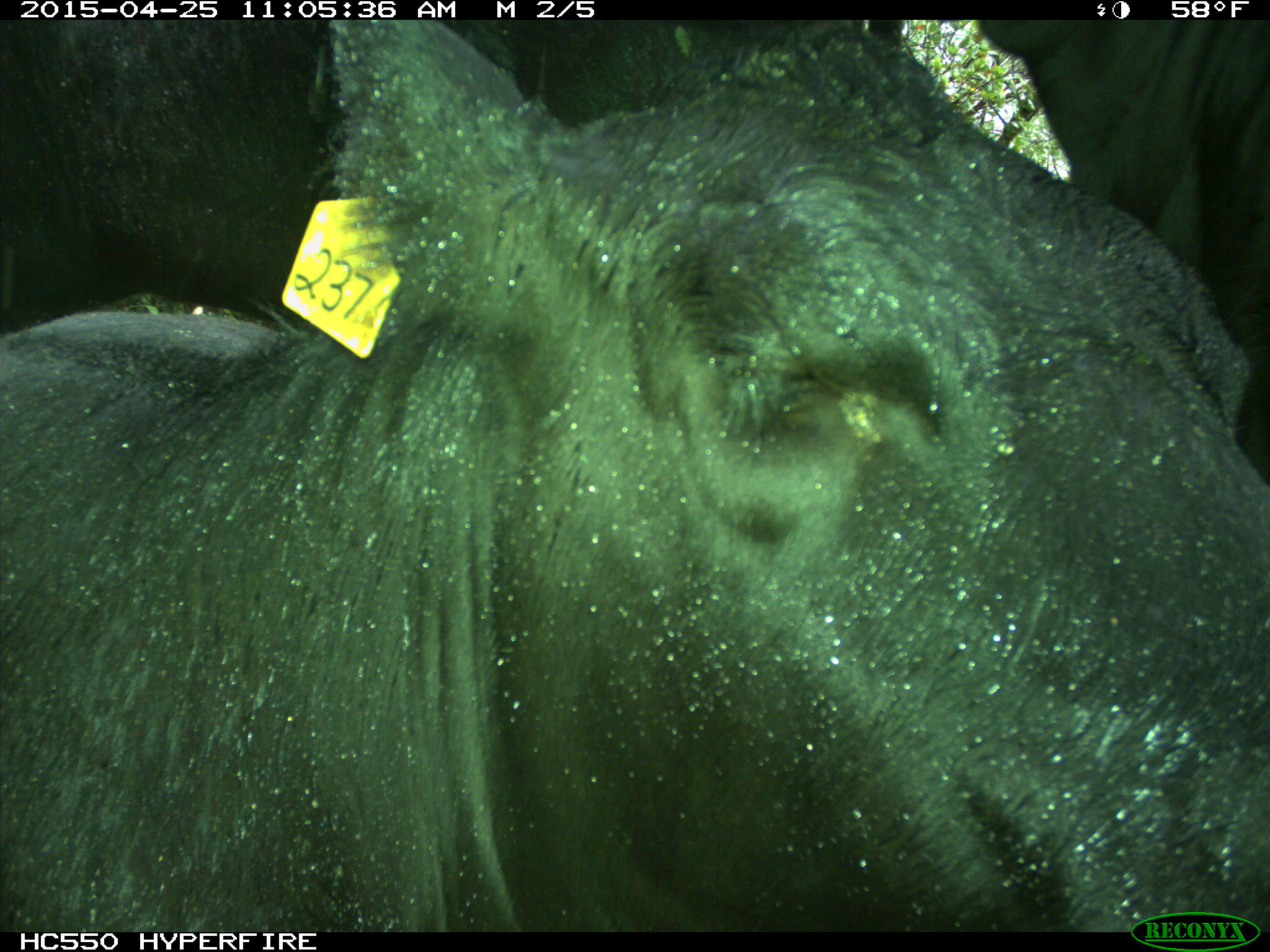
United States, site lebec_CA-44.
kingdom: Animalia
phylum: Chordata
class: Mammalia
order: Artiodactyla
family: Suidae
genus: Sus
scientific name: Sus scrofa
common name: wild boar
Sus scrofa (wild boar).